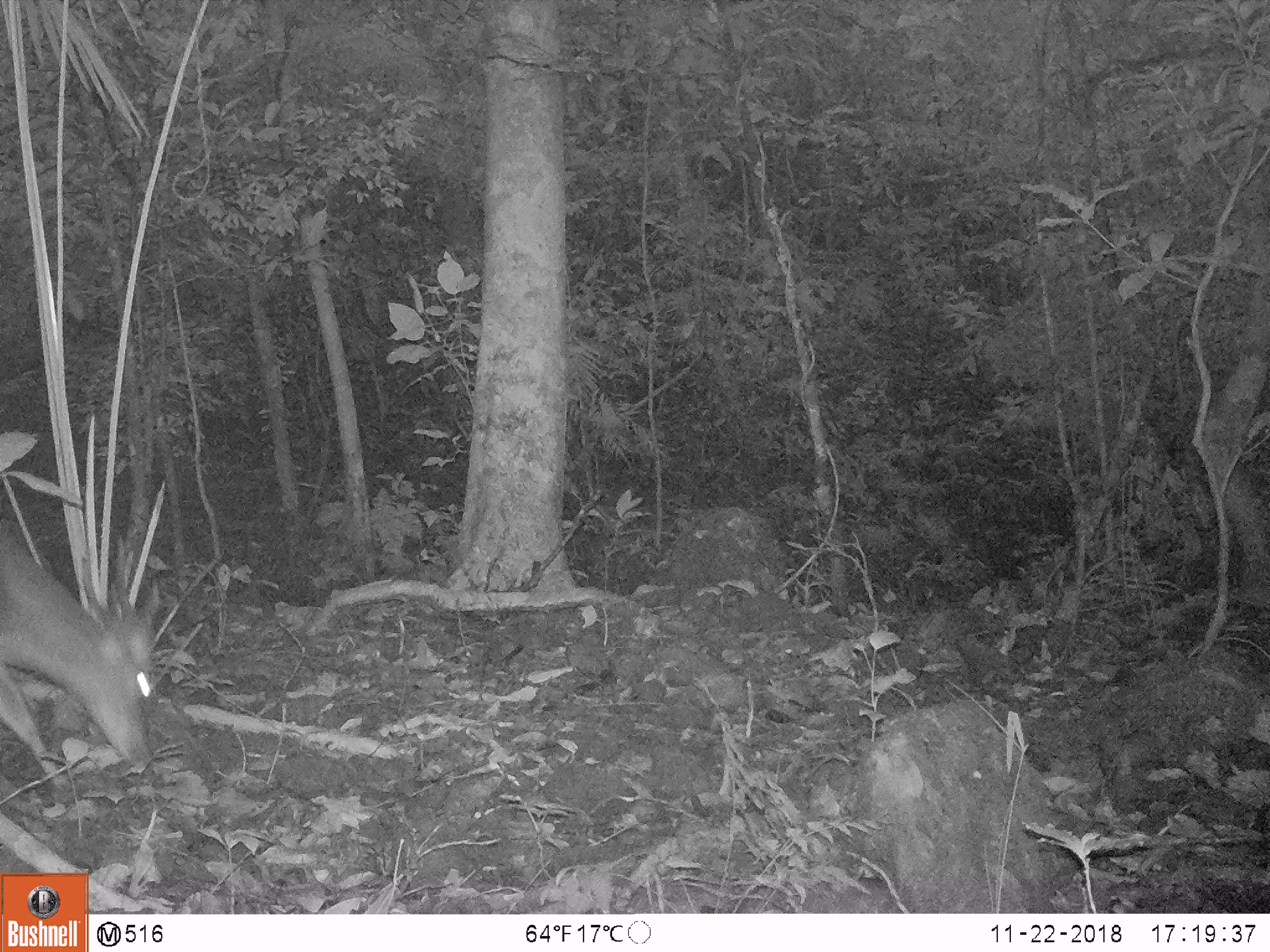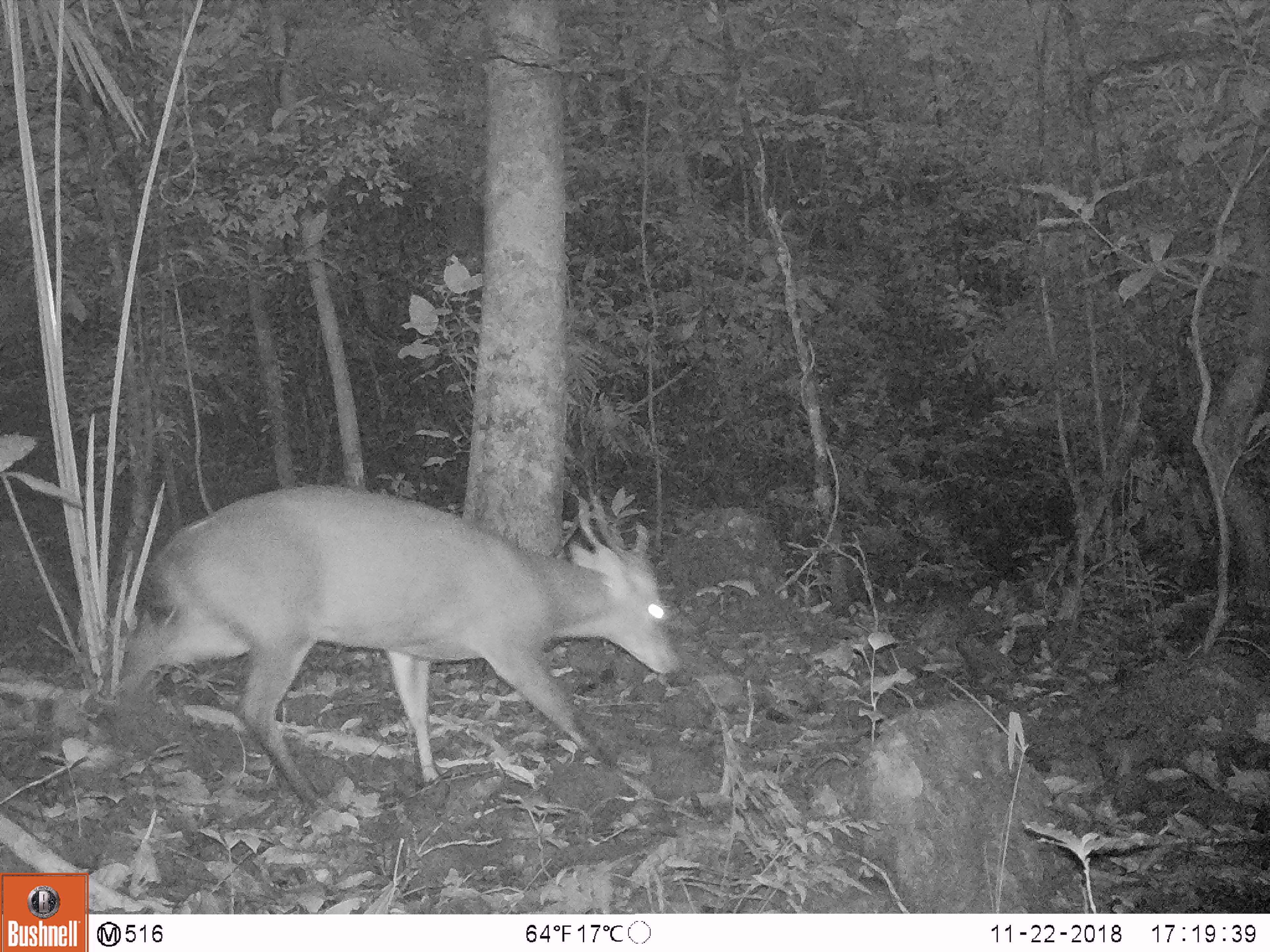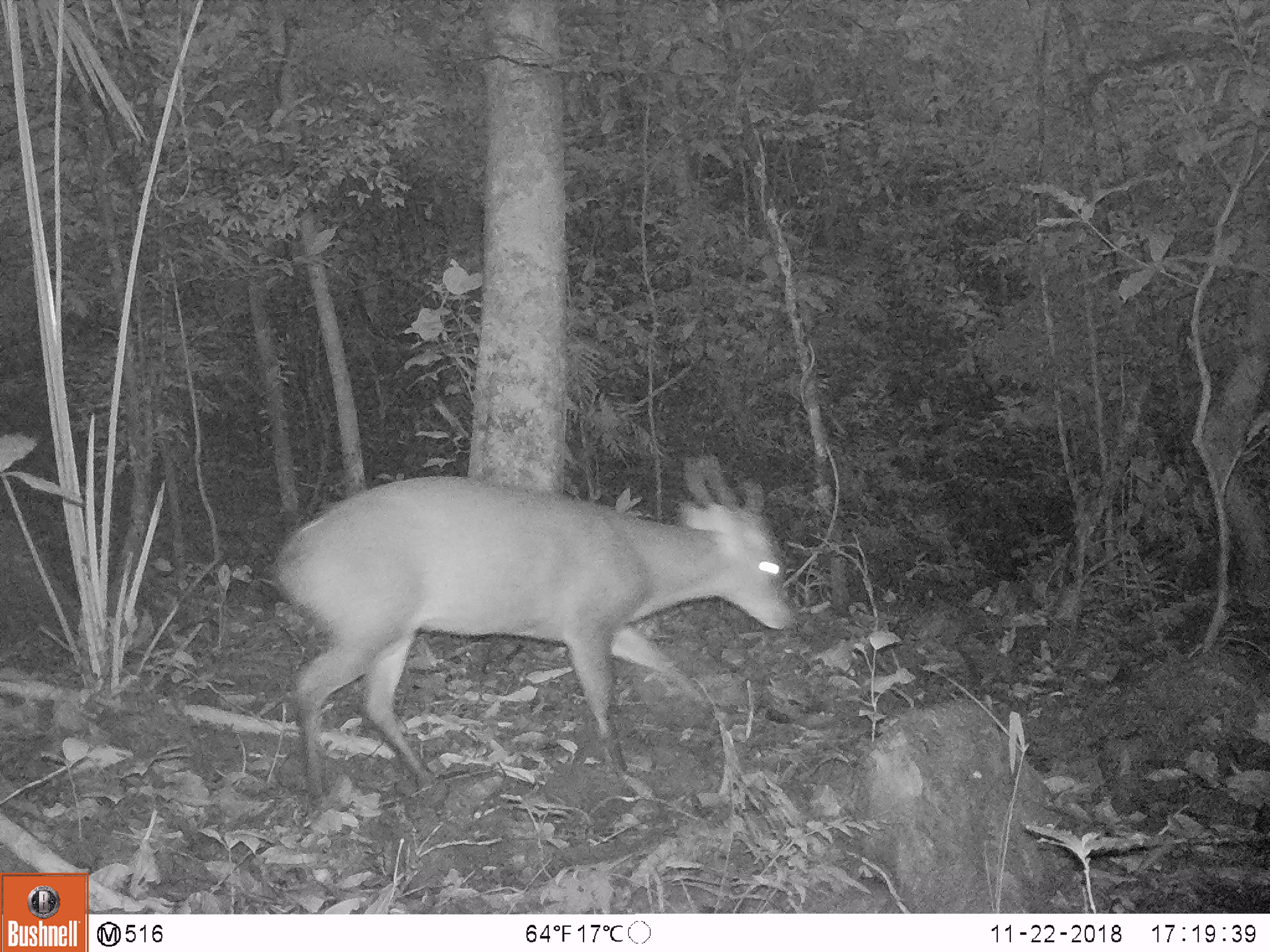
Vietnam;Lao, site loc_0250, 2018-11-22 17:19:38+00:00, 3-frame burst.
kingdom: Animalia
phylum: Chordata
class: Mammalia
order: Artiodactyla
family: Cervidae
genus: Muntiacus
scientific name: Muntiacus vuquangensis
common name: large-antlered muntjac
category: large antlered muntjac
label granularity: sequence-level